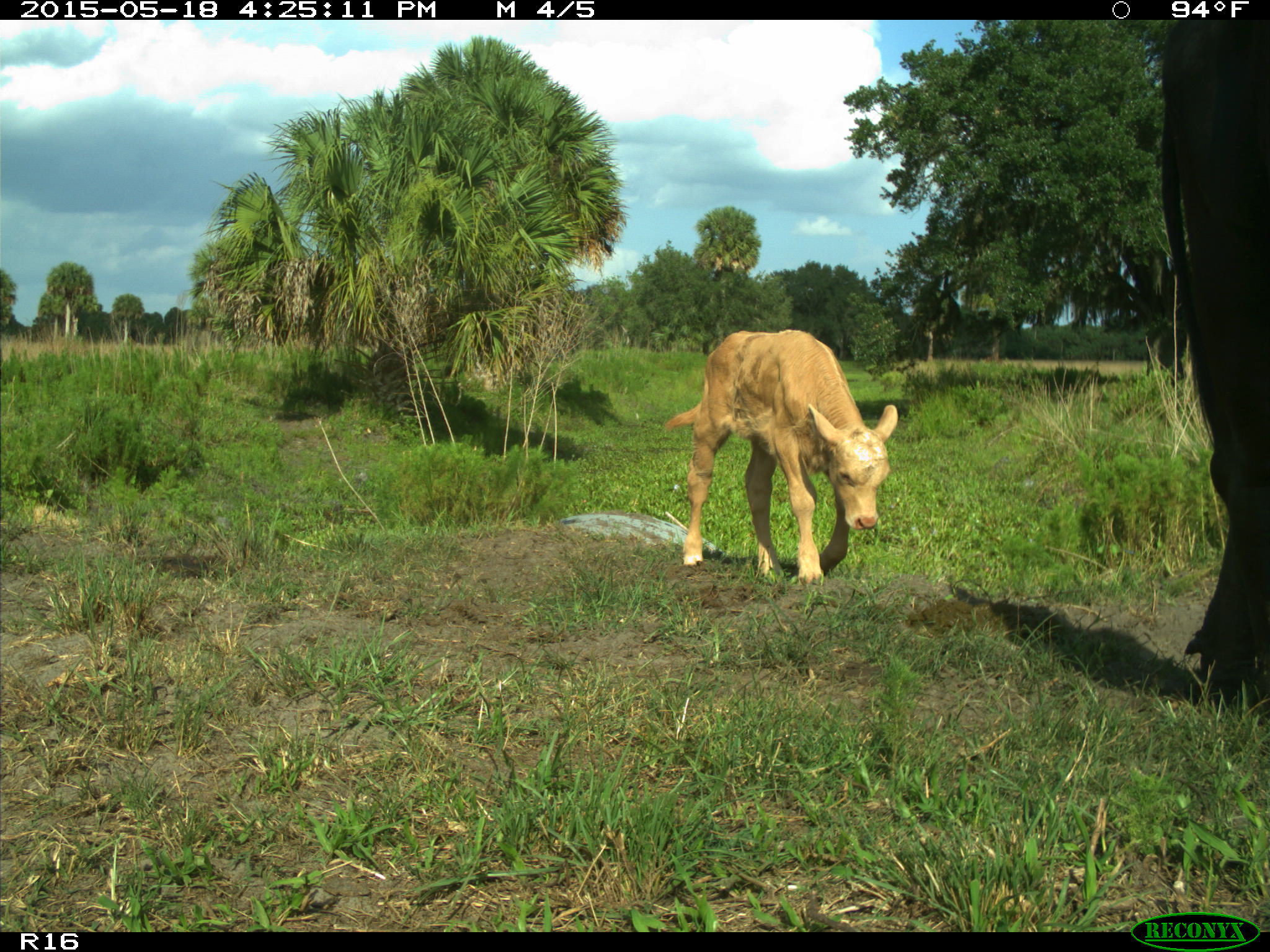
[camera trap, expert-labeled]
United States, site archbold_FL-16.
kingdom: Animalia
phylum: Chordata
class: Mammalia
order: Artiodactyla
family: Bovidae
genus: Bos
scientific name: Bos taurus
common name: domestic cow